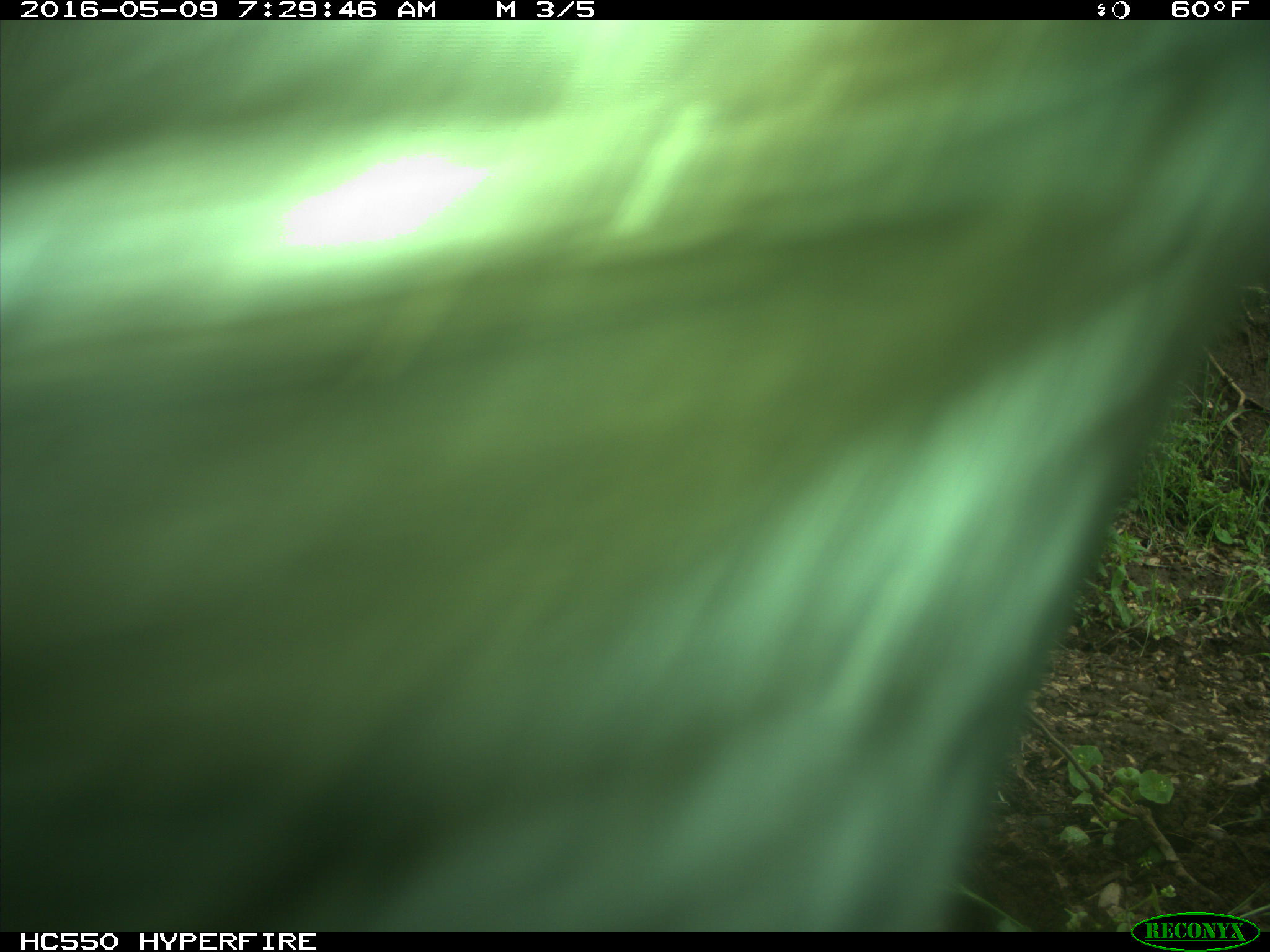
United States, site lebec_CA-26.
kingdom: Animalia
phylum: Chordata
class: Mammalia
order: Artiodactyla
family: Bovidae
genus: Bos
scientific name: Bos taurus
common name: domestic cow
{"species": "Bos taurus (domestic cow)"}